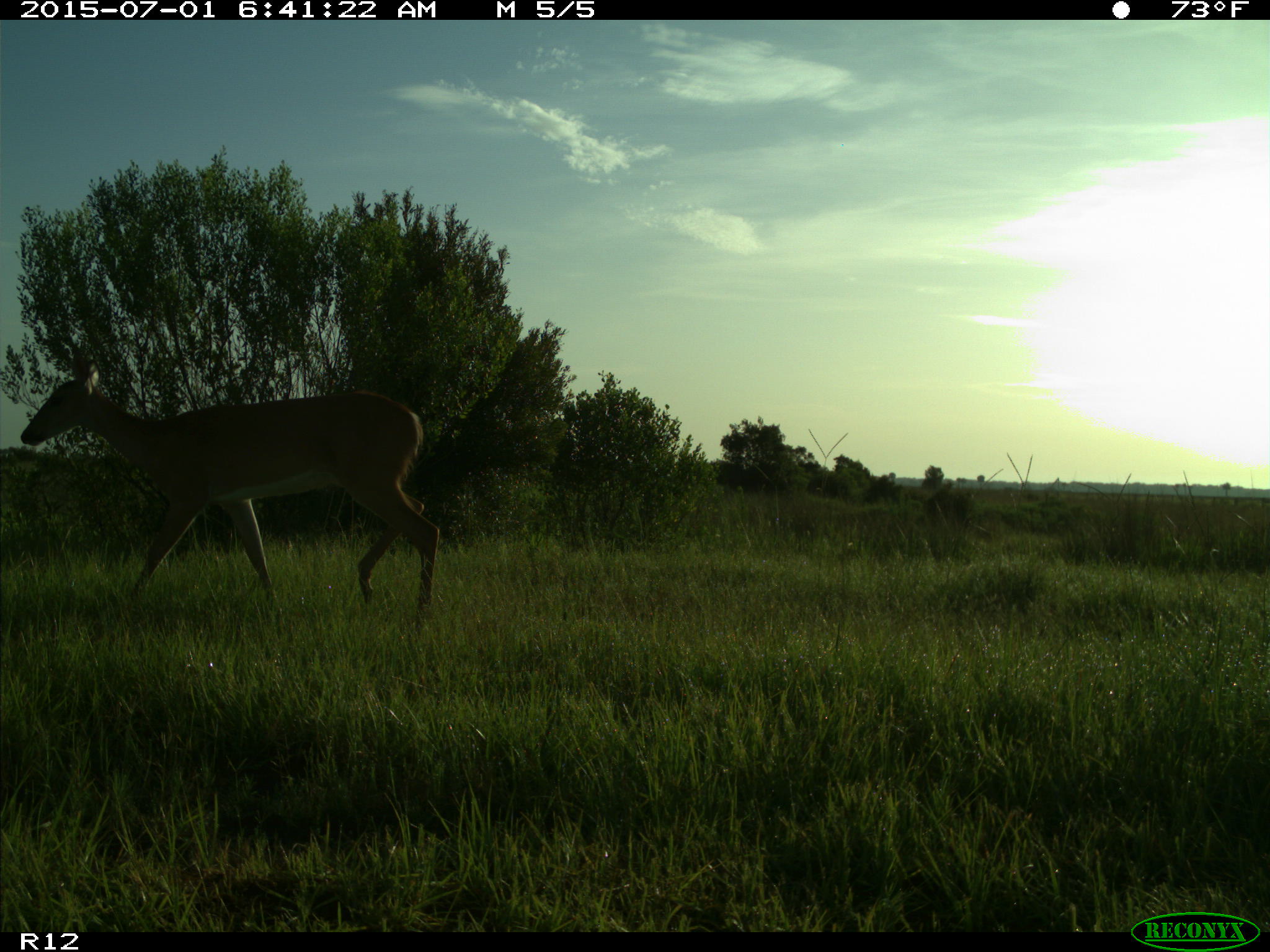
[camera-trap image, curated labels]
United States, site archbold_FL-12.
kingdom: Animalia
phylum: Chordata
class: Mammalia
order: Artiodactyla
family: Cervidae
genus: Odocoileus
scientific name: Odocoileus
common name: deer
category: unidentified deer